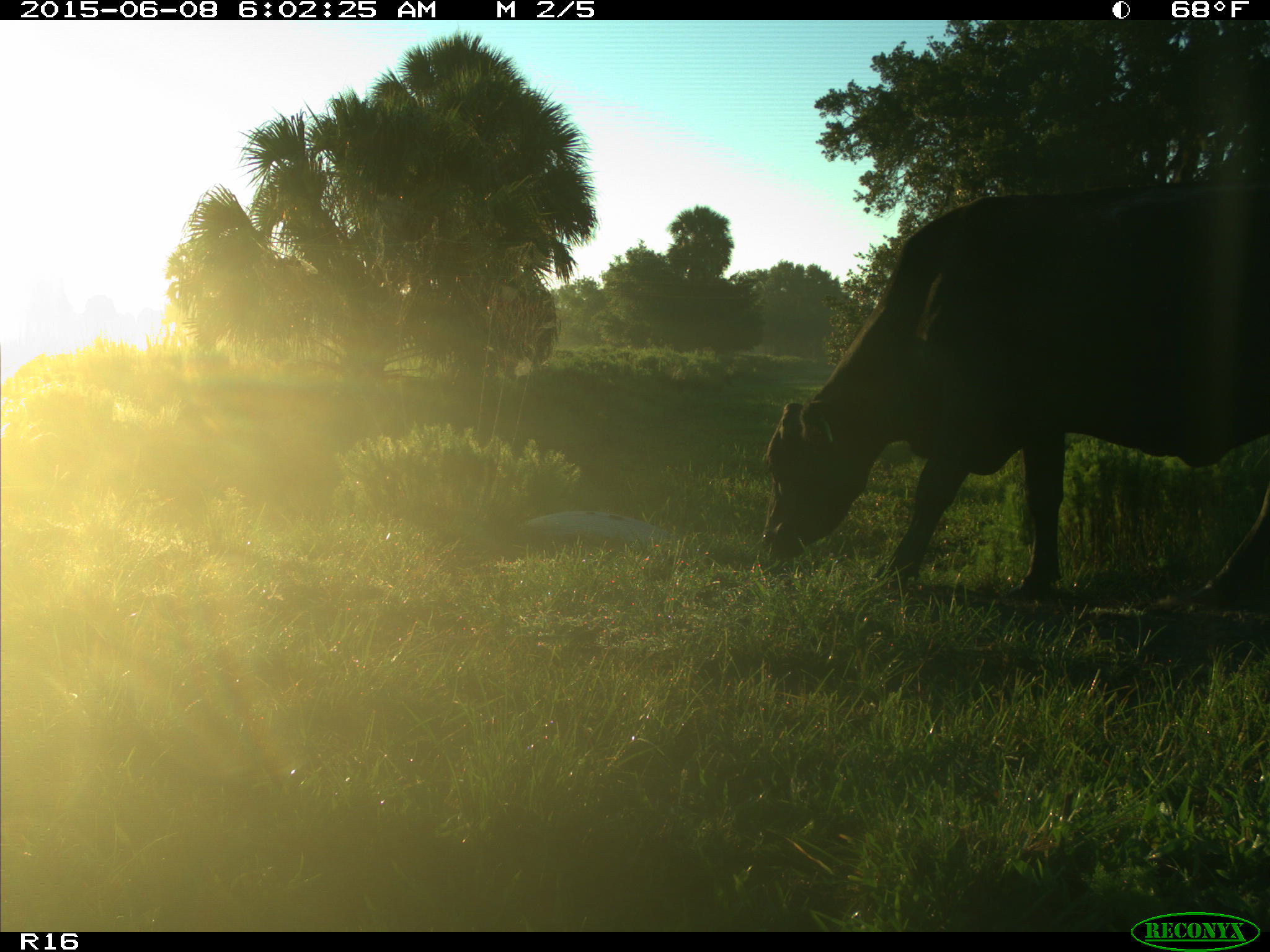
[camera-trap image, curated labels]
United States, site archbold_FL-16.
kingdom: Animalia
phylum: Chordata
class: Mammalia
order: Artiodactyla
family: Bovidae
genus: Bos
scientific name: Bos taurus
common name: domestic cow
Bos taurus (domestic cow).